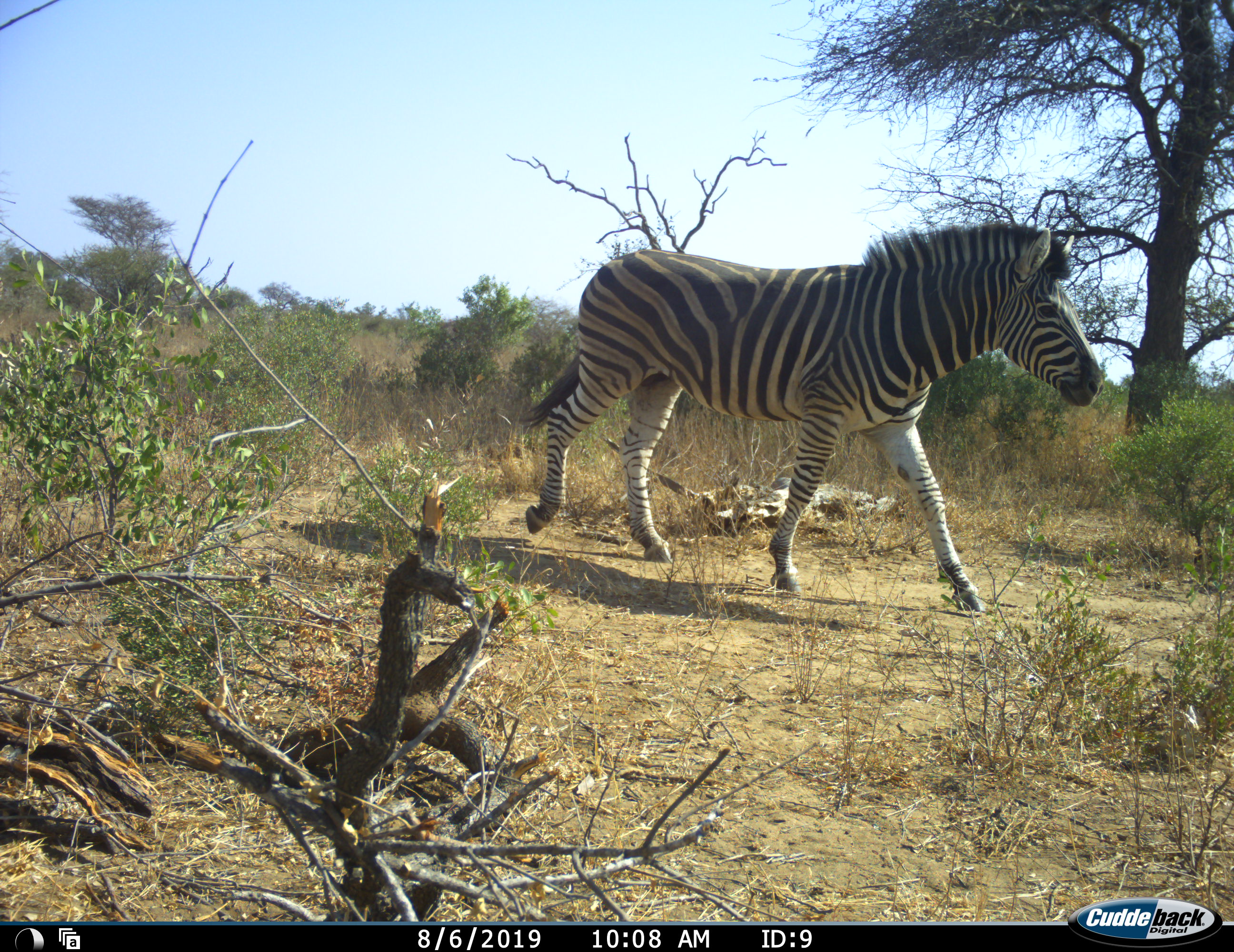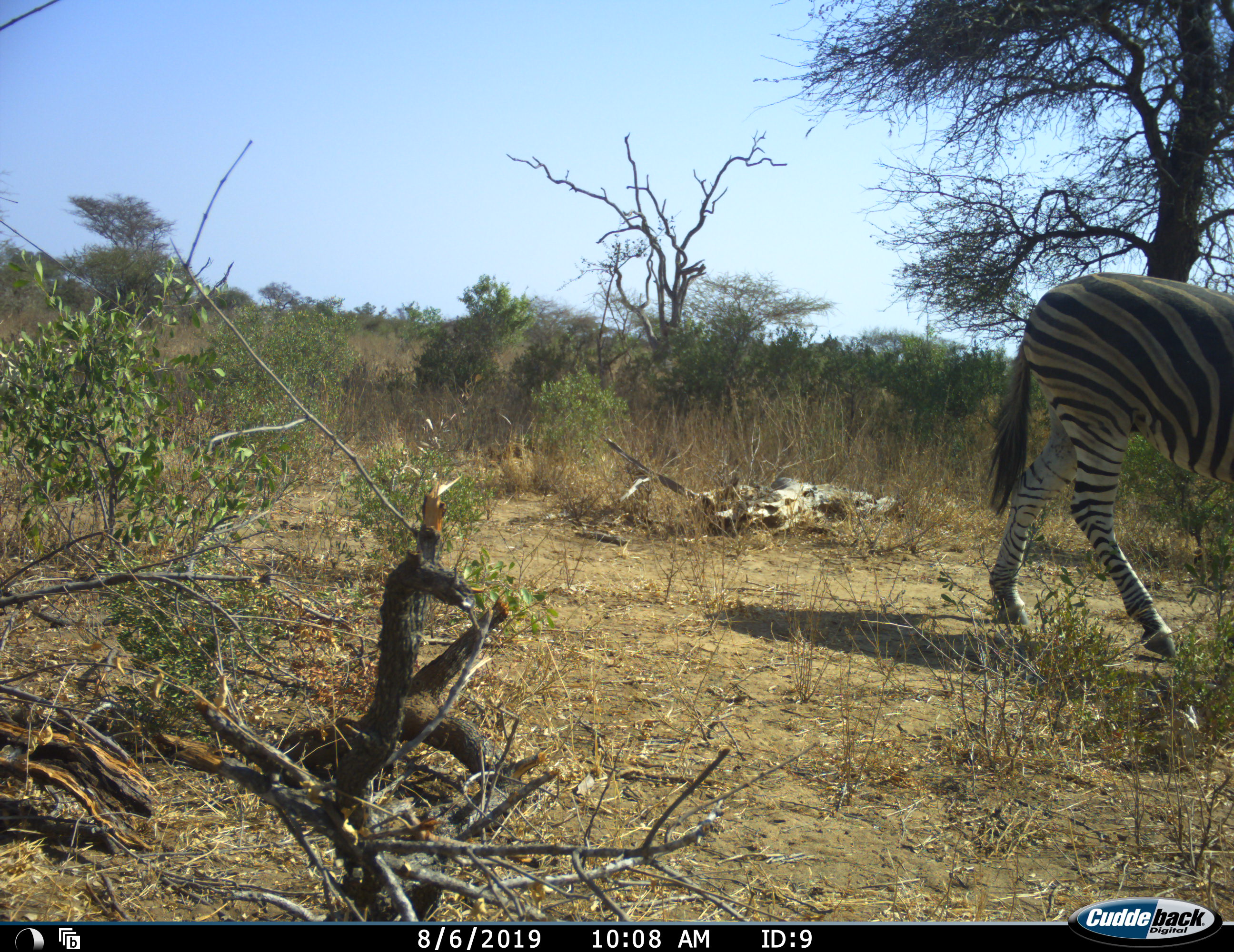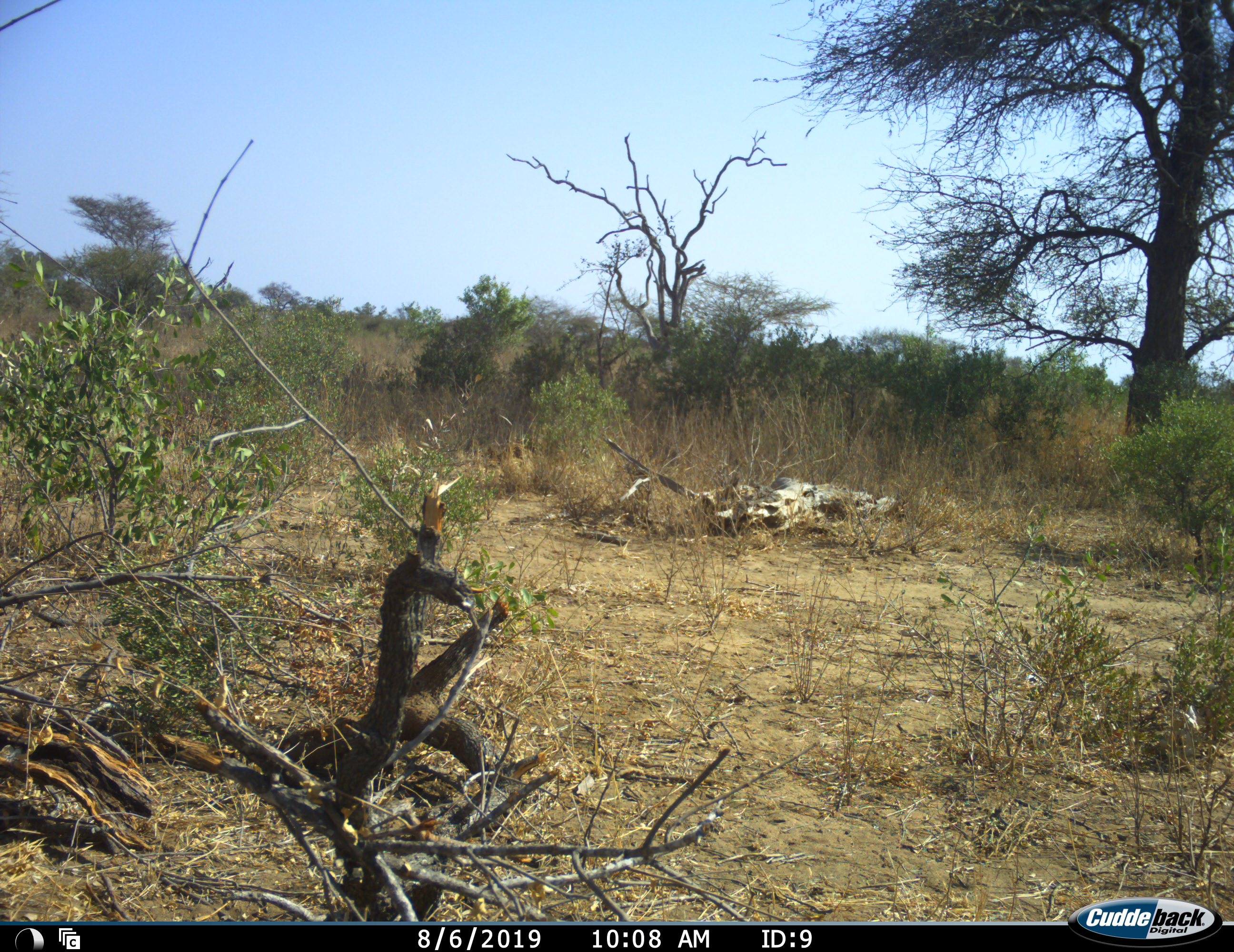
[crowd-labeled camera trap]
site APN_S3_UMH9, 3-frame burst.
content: unidentified animal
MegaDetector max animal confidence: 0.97